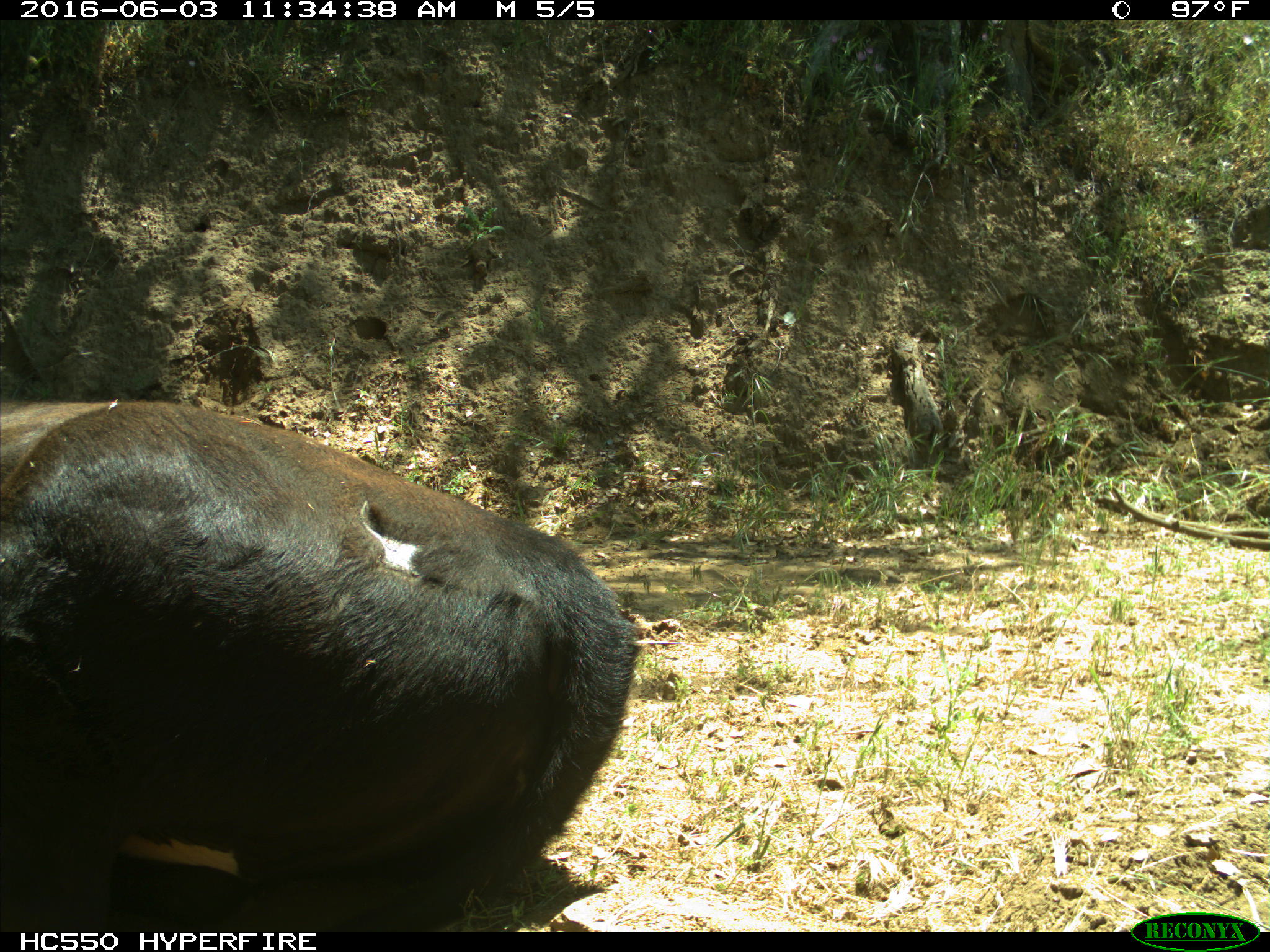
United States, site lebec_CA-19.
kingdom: Animalia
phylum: Chordata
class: Mammalia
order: Artiodactyla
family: Bovidae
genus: Bos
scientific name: Bos taurus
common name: domestic cow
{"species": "Bos taurus (domestic cow)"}